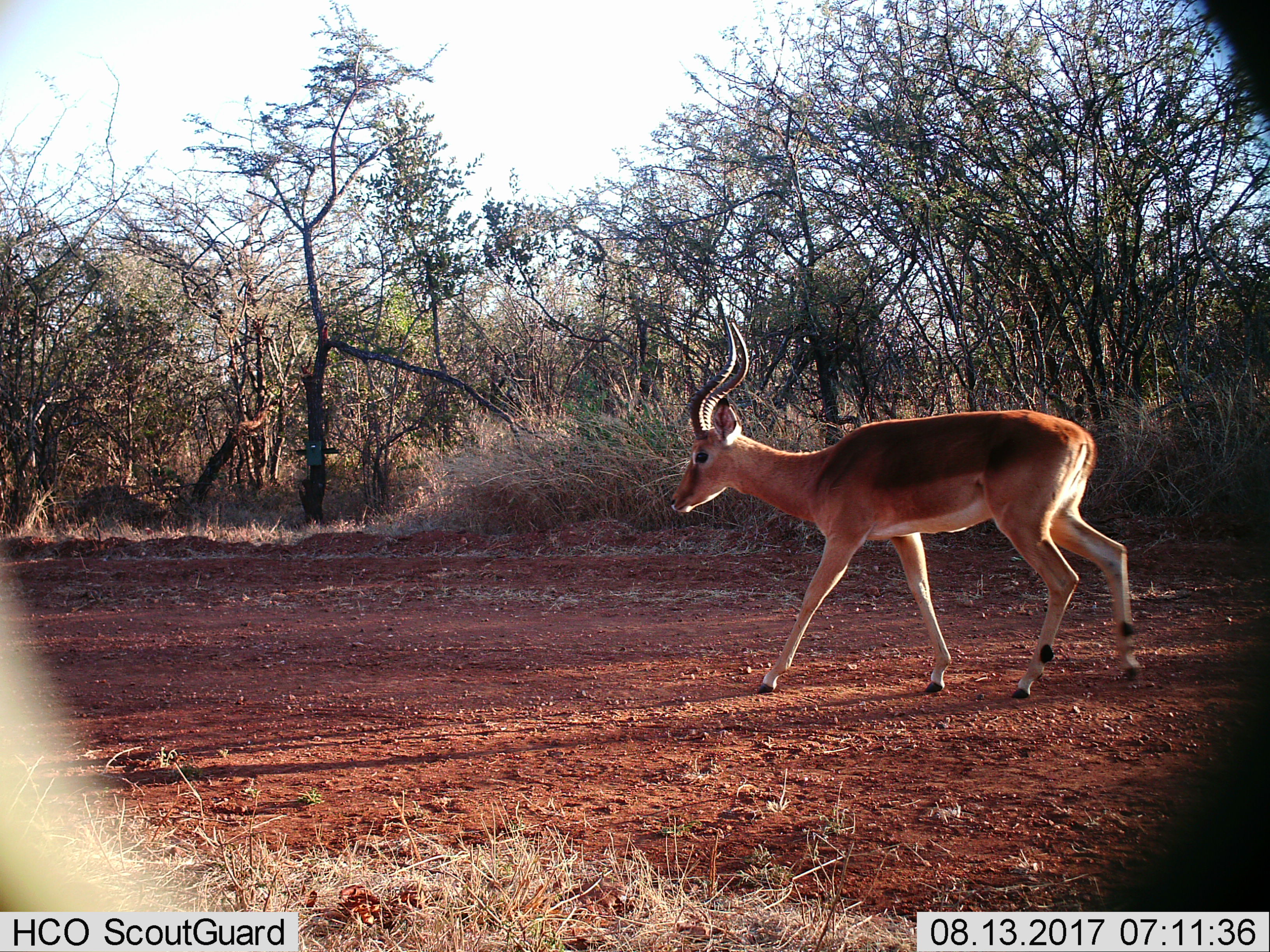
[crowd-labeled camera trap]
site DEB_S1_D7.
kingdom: Animalia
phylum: Chordata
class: Mammalia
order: Artiodactyla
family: Bovidae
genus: Aepyceros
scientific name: Aepyceros melampus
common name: impala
Impala (Aepyceros melampus), count 1. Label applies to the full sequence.